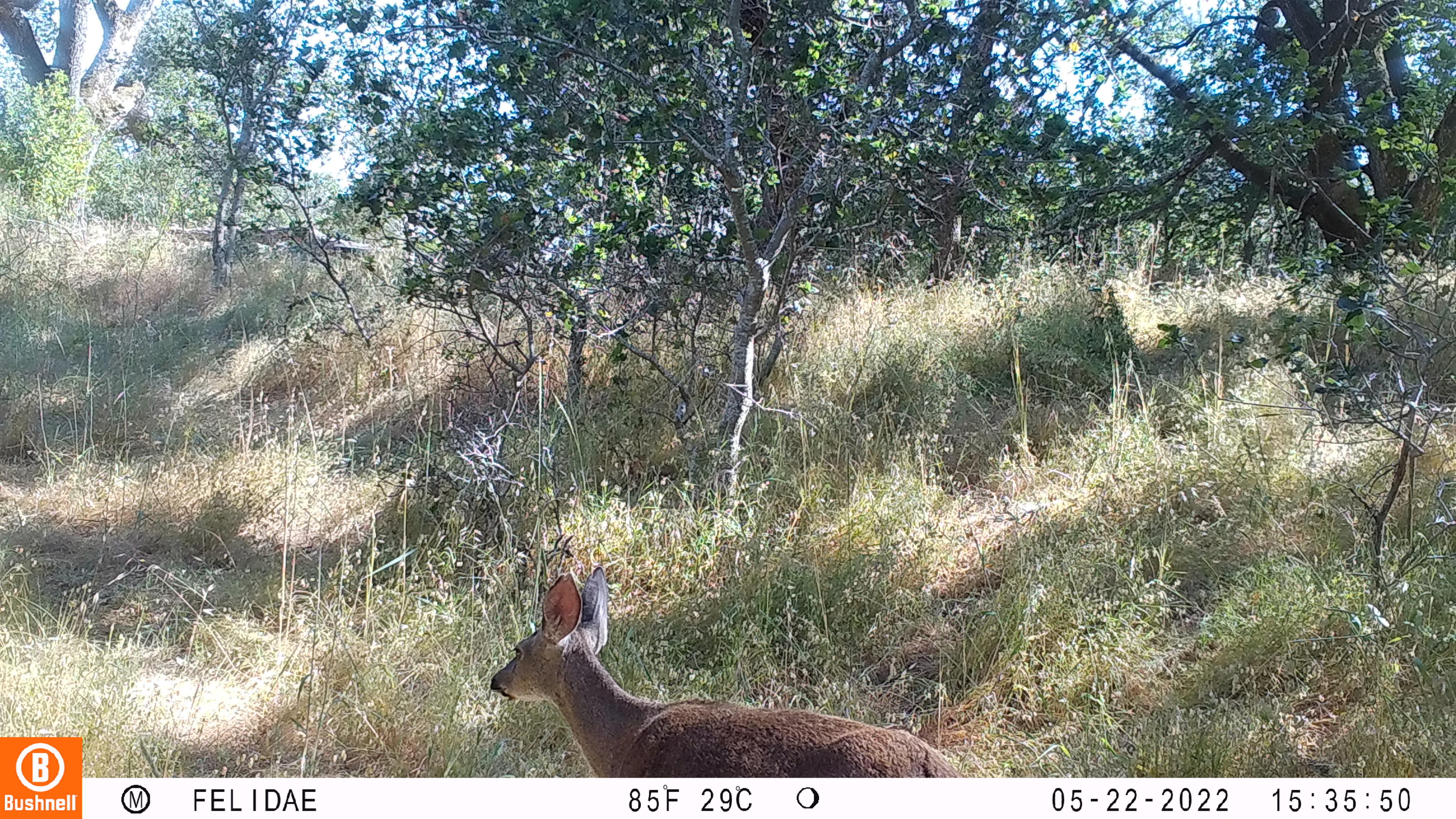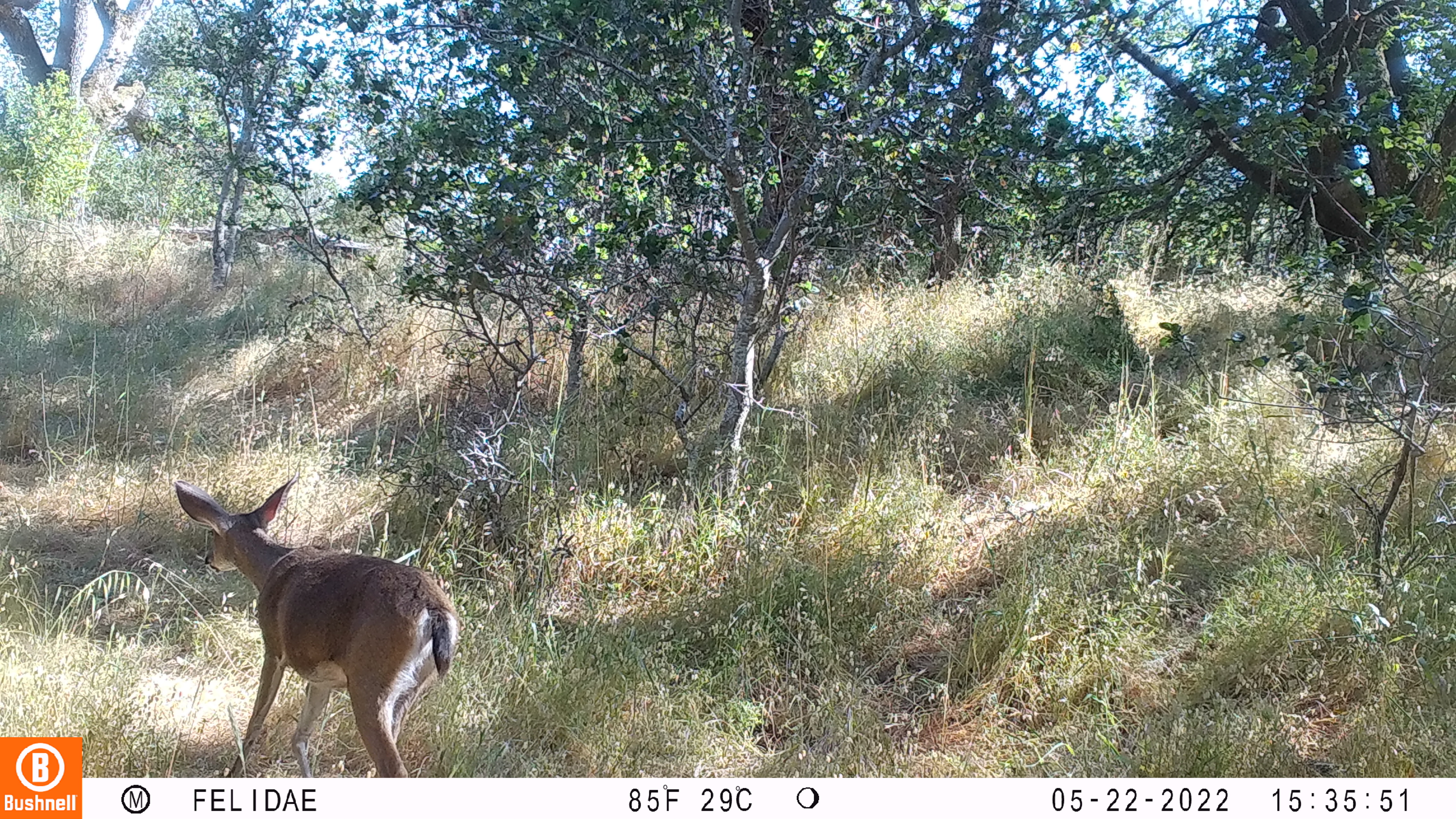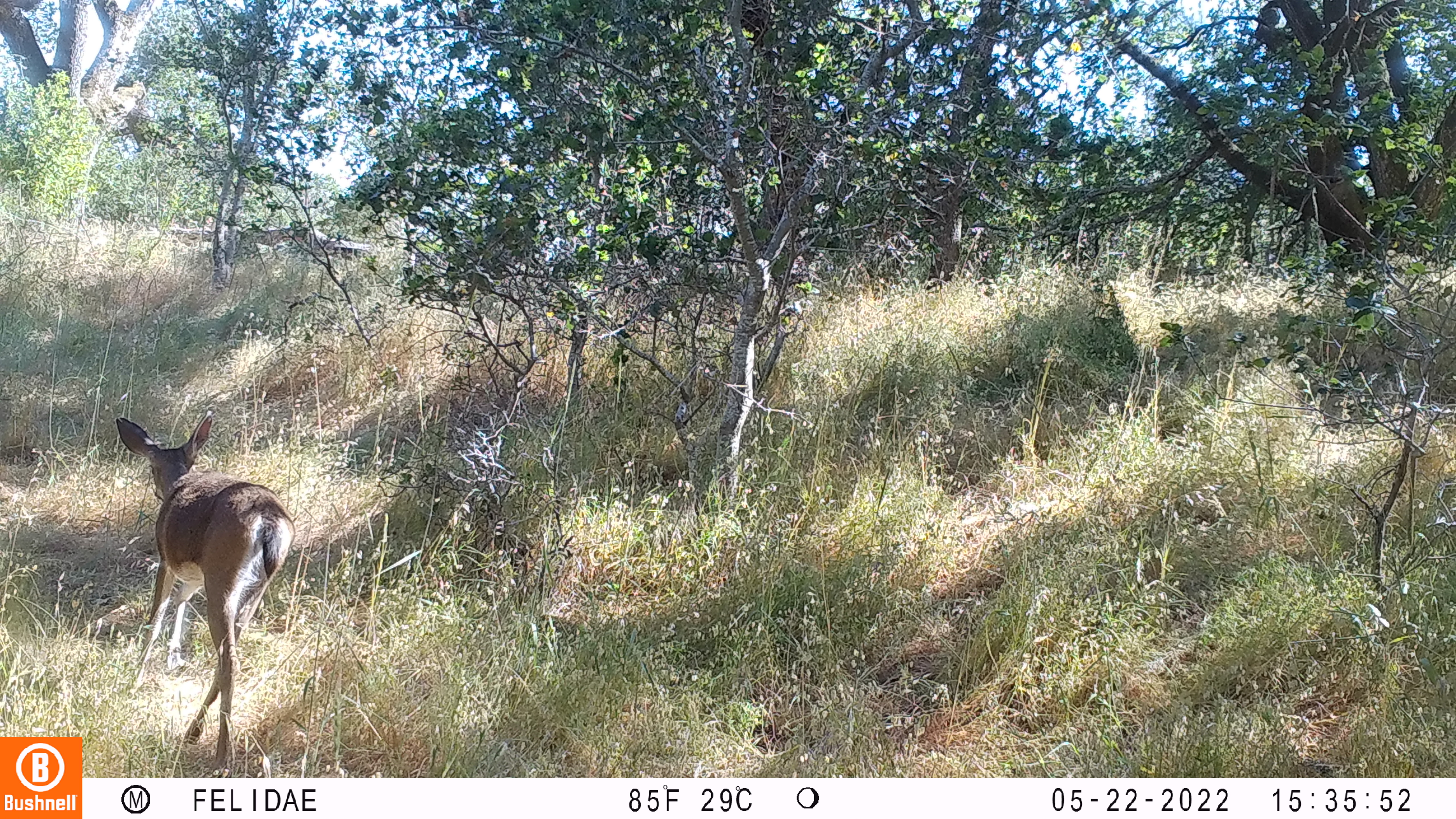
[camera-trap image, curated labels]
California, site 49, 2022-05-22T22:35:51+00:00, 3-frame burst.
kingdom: Animalia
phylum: Chordata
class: Mammalia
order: Artiodactyla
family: Cervidae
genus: Odocoileus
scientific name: Odocoileus hemionus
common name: mule deer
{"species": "mule deer (Odocoileus hemionus)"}